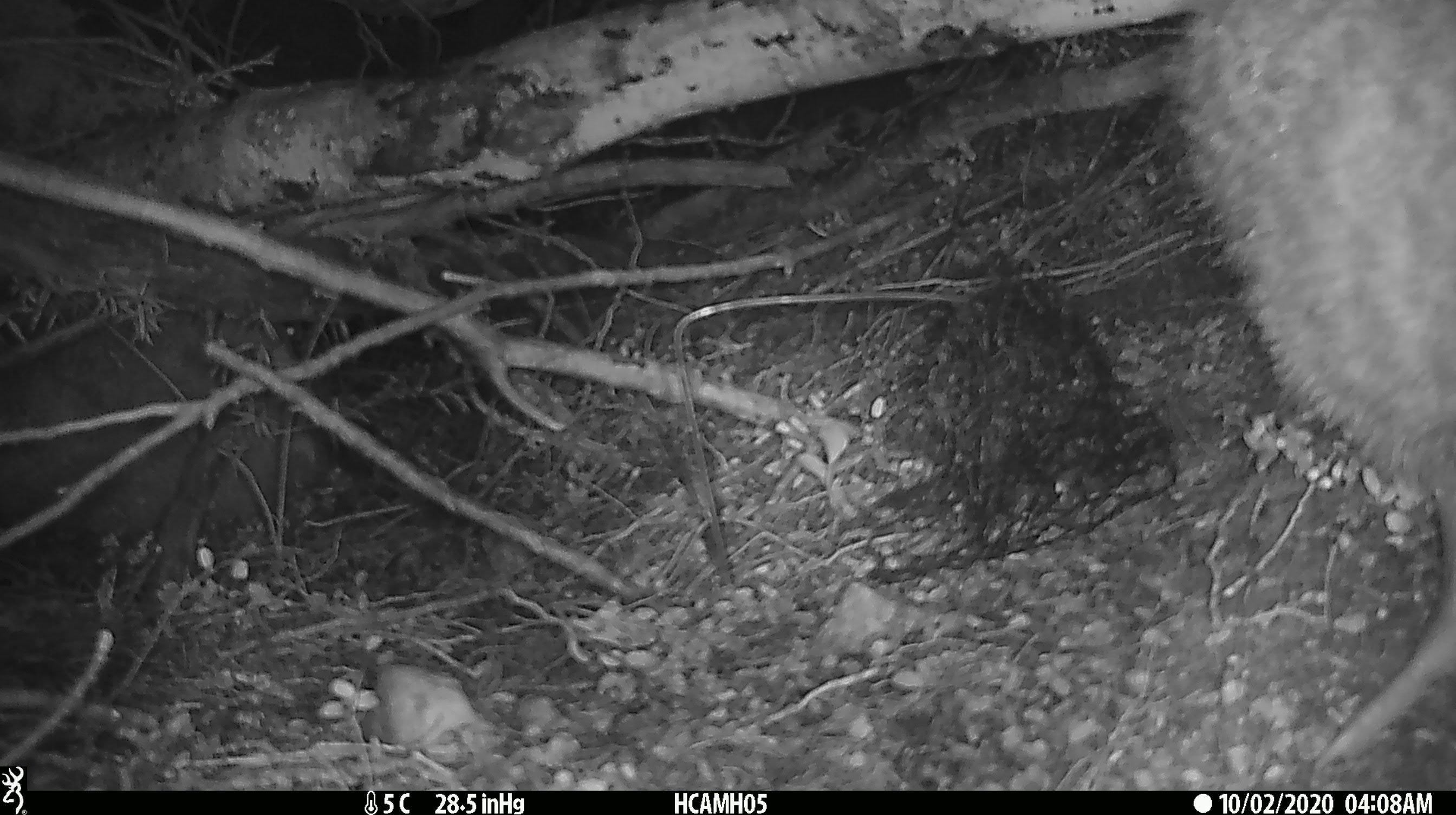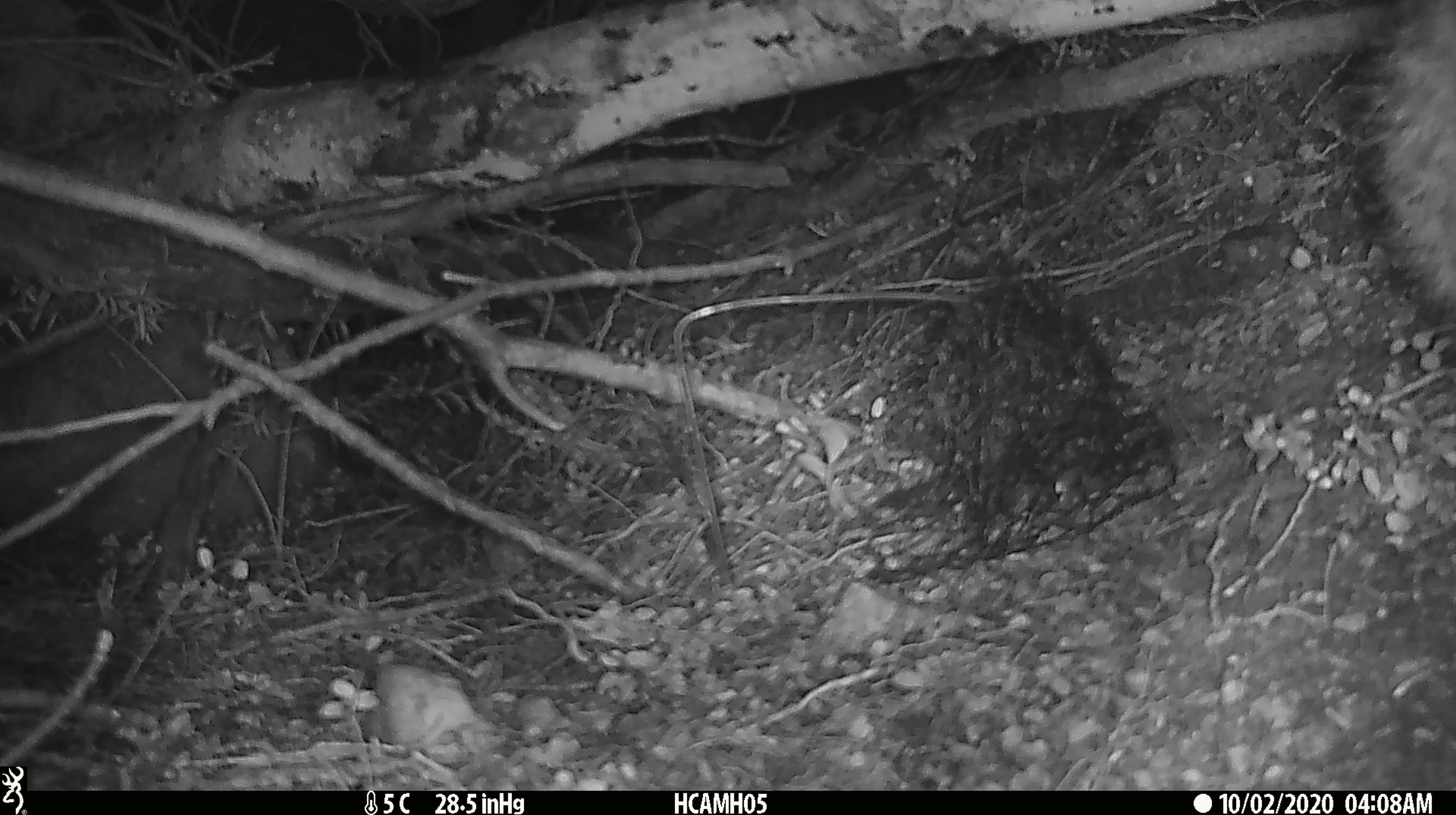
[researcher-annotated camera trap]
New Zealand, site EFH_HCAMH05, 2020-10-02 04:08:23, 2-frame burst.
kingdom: Animalia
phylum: Chordata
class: Aves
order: Apterygiformes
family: Apterygidae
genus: Apteryx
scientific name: Apteryx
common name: kiwi